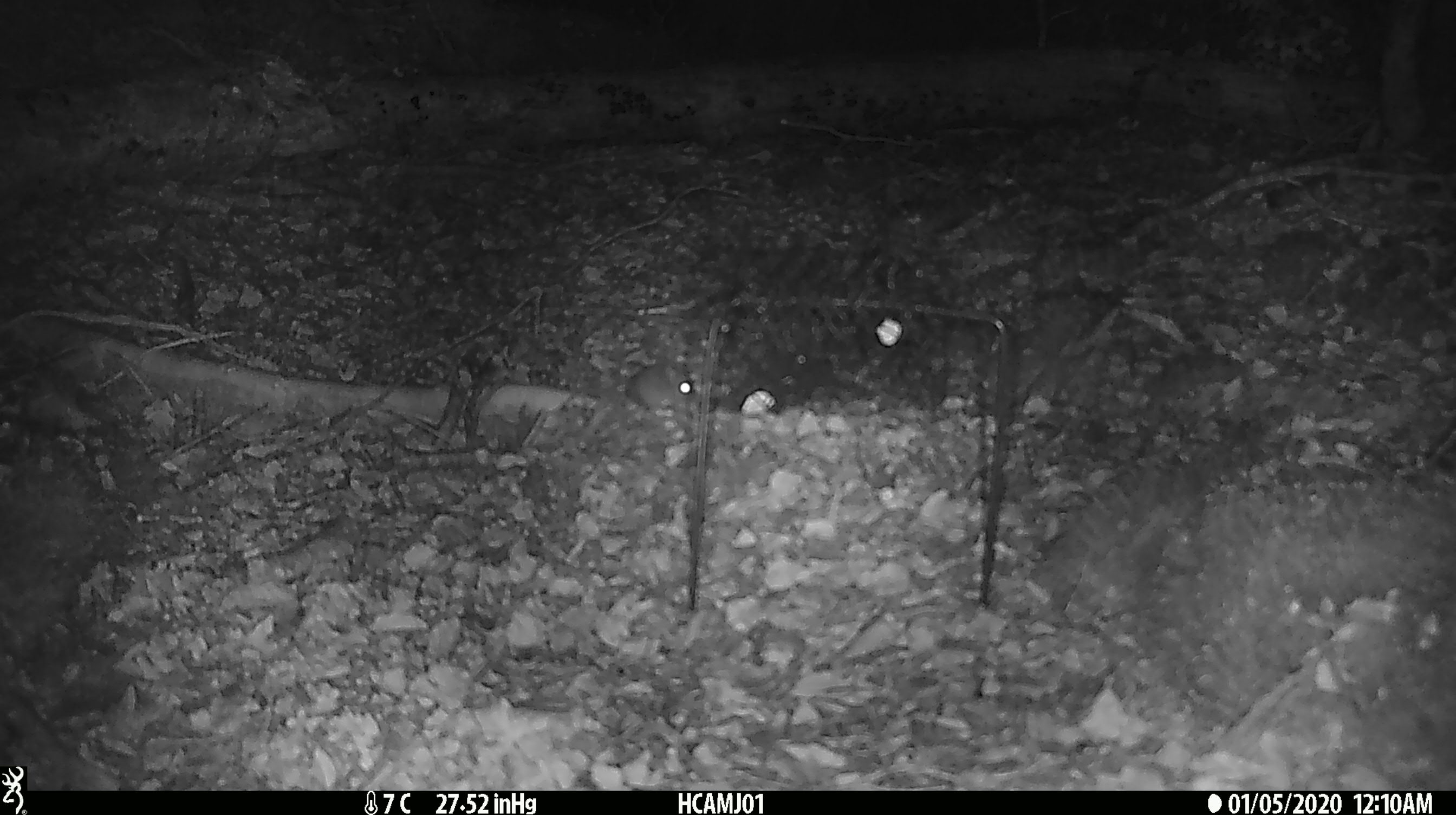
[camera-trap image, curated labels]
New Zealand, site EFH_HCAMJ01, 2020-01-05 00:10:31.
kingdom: Animalia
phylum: Chordata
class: Mammalia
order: Rodentia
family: Muridae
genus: Mus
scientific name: Mus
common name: mouse